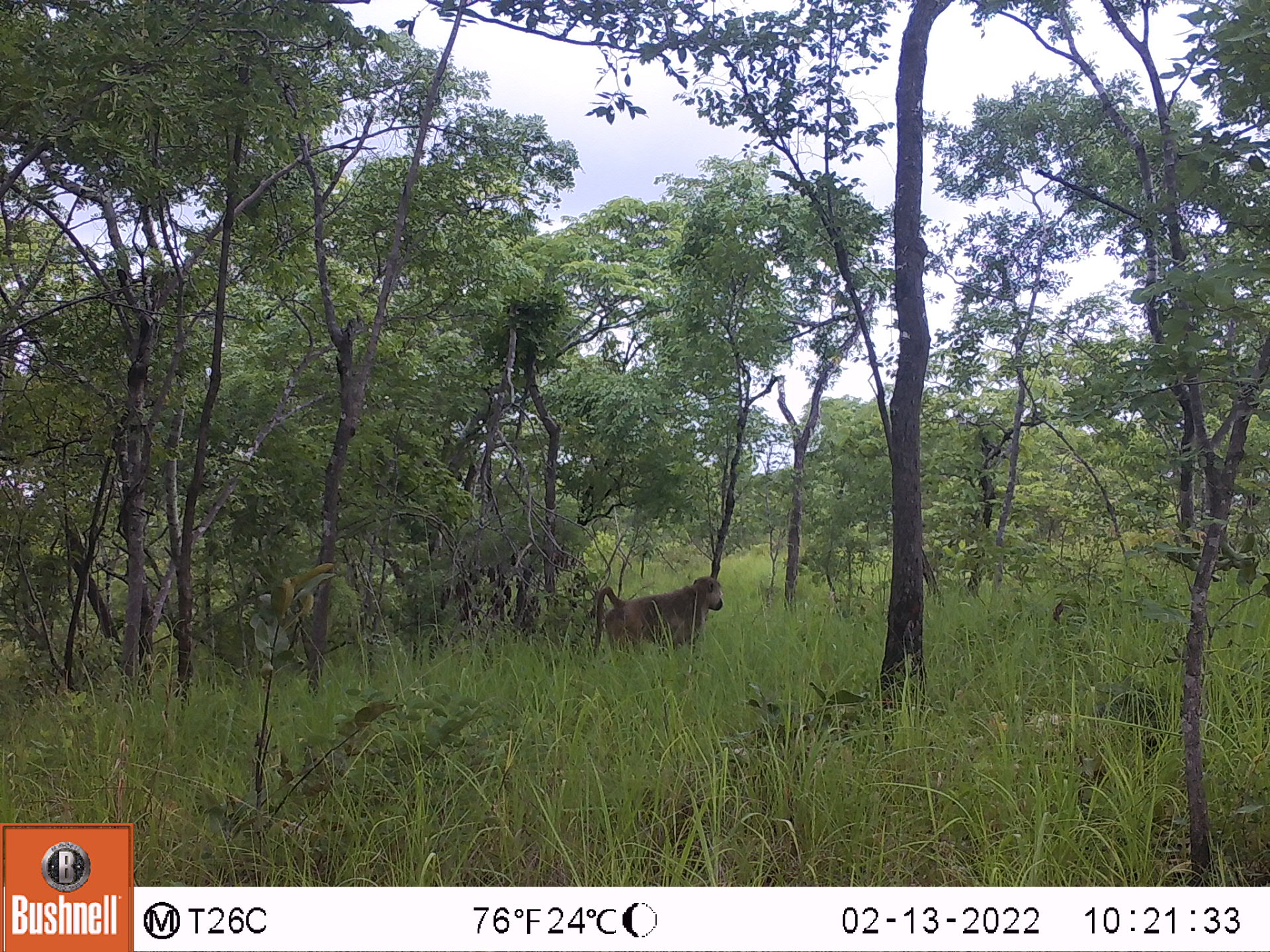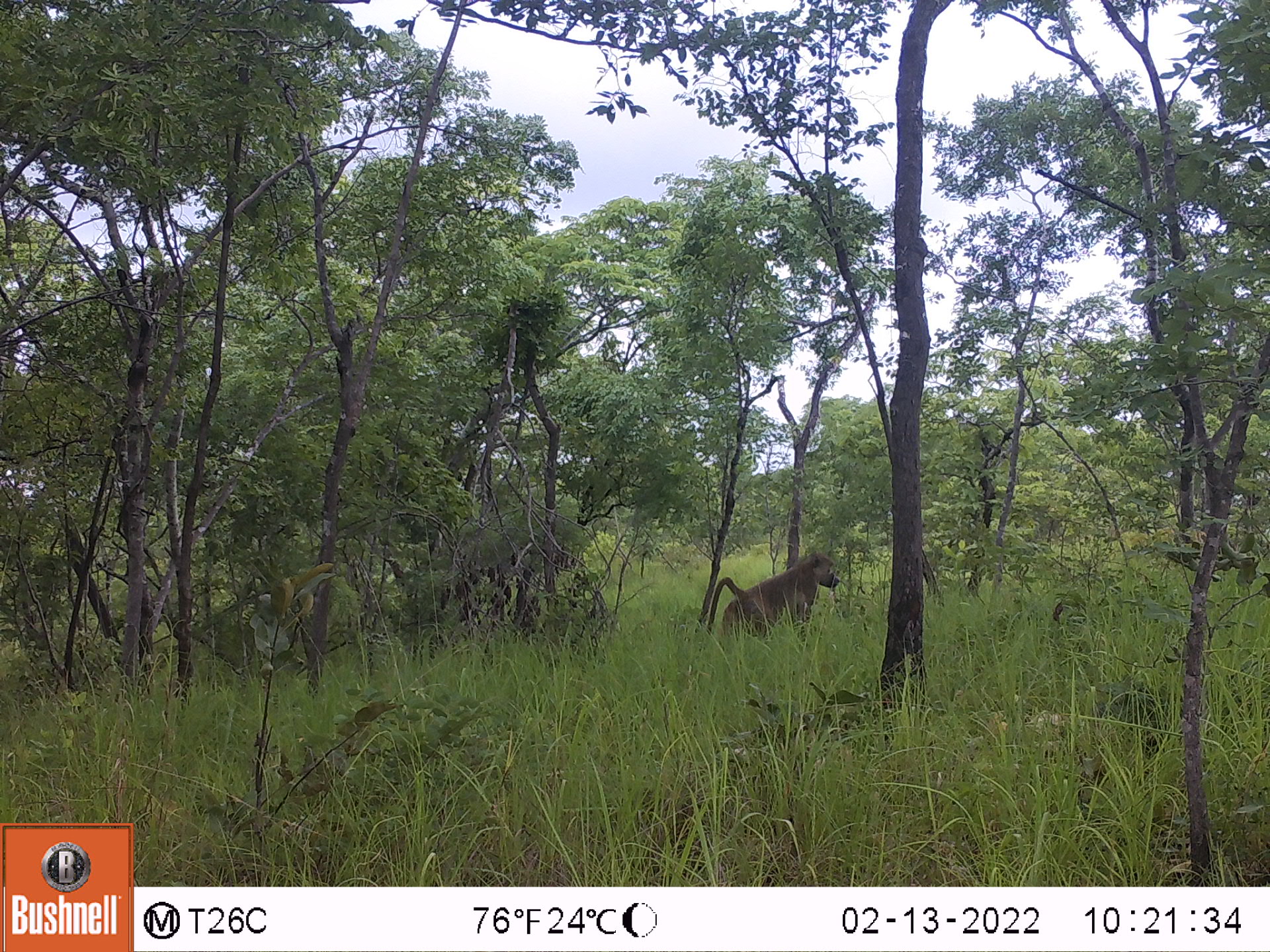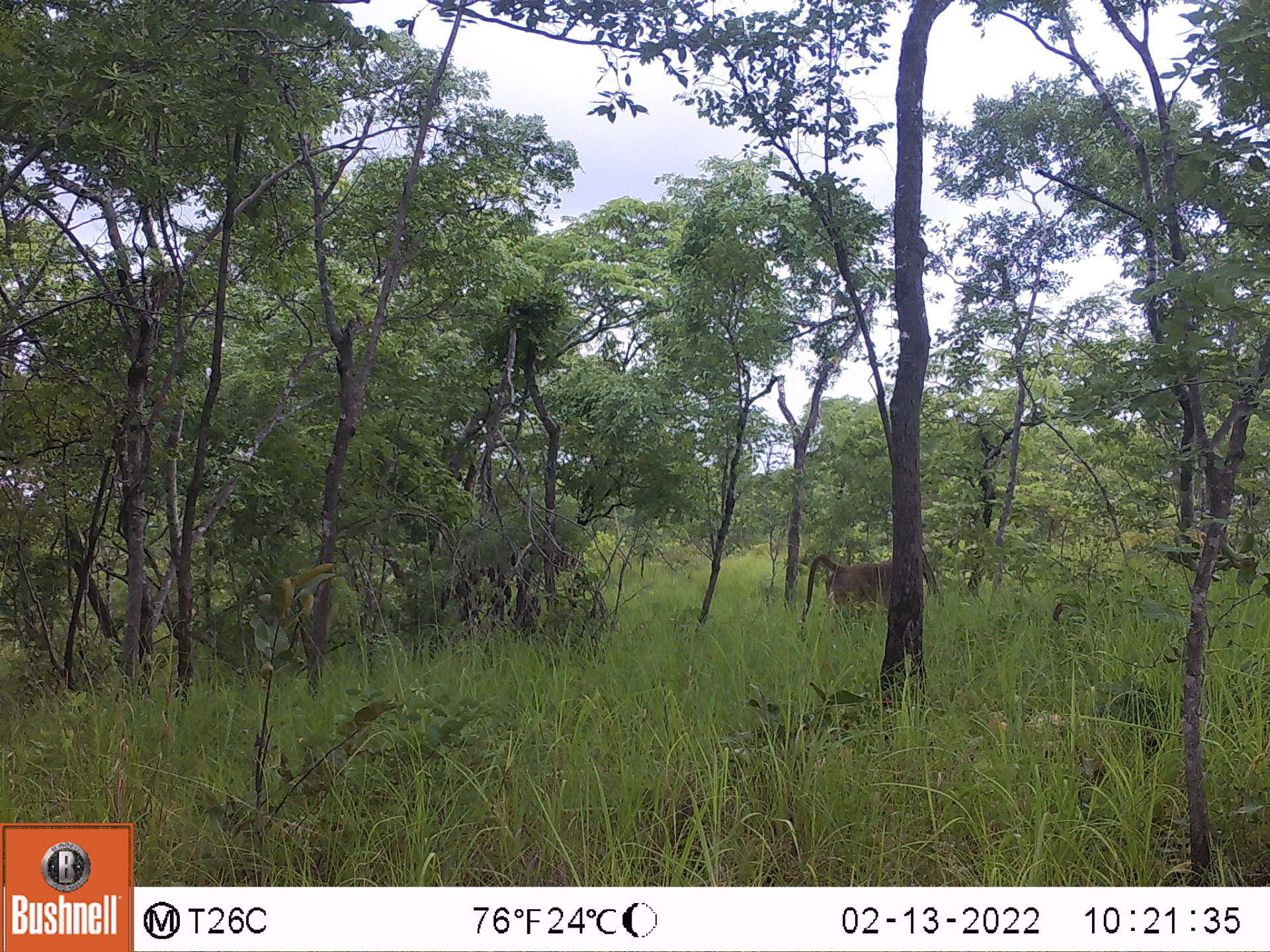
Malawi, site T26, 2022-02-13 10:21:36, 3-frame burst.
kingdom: Animalia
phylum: Chordata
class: Mammalia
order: Primates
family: Cercopithecidae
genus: Papio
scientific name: Papio cynocephalus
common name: yellow baboon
Yellow baboon (Papio cynocephalus), count 1.